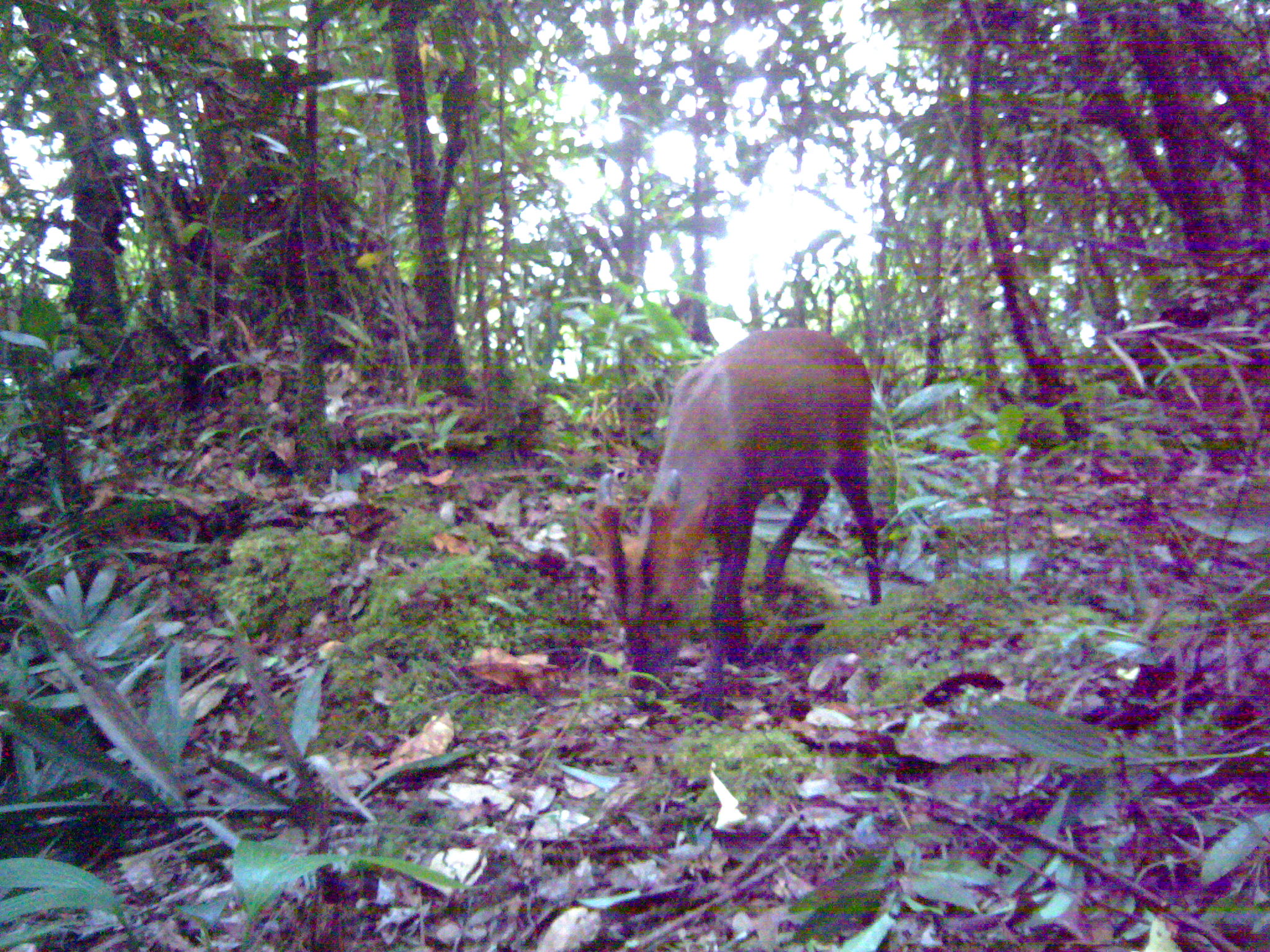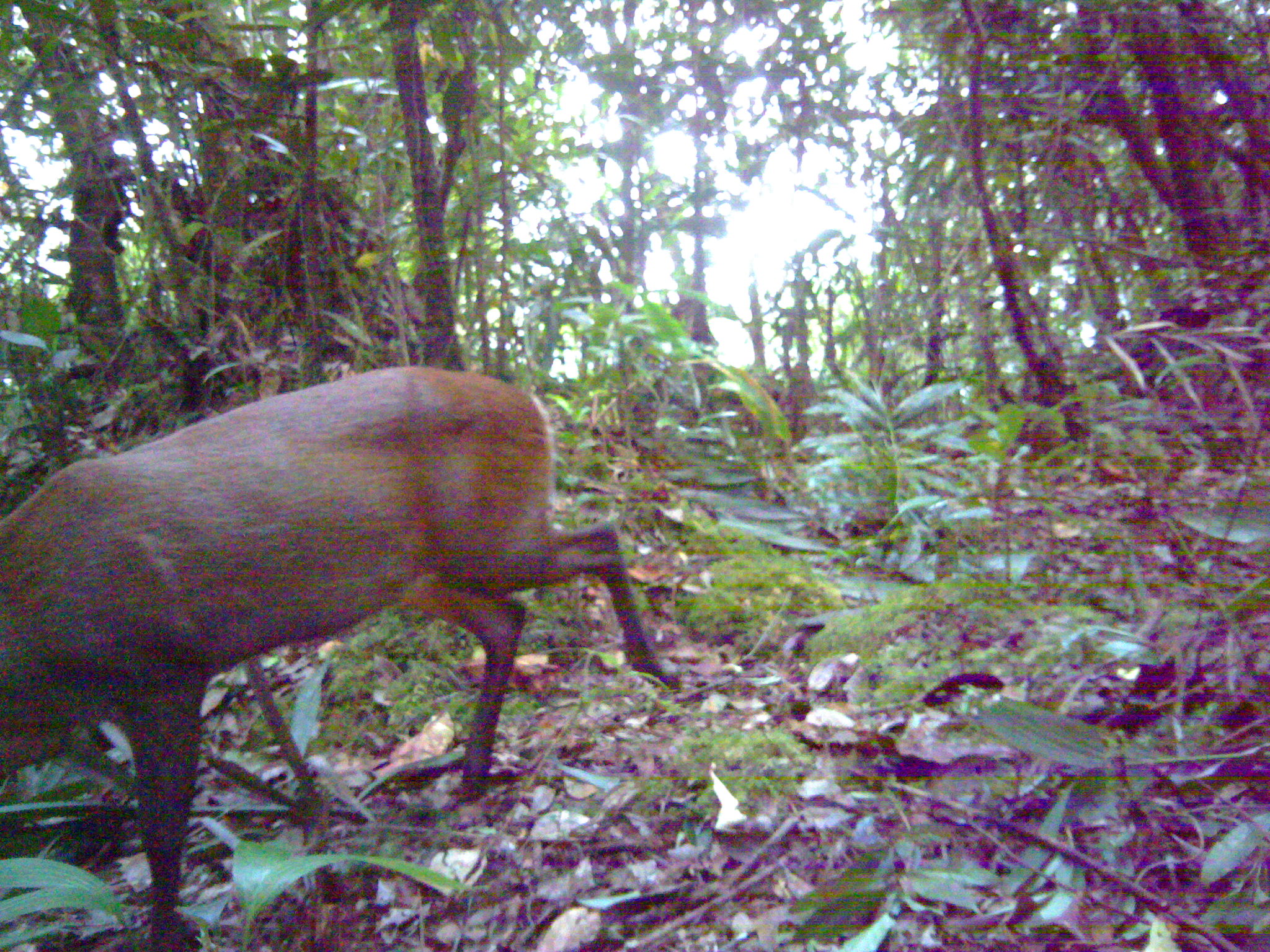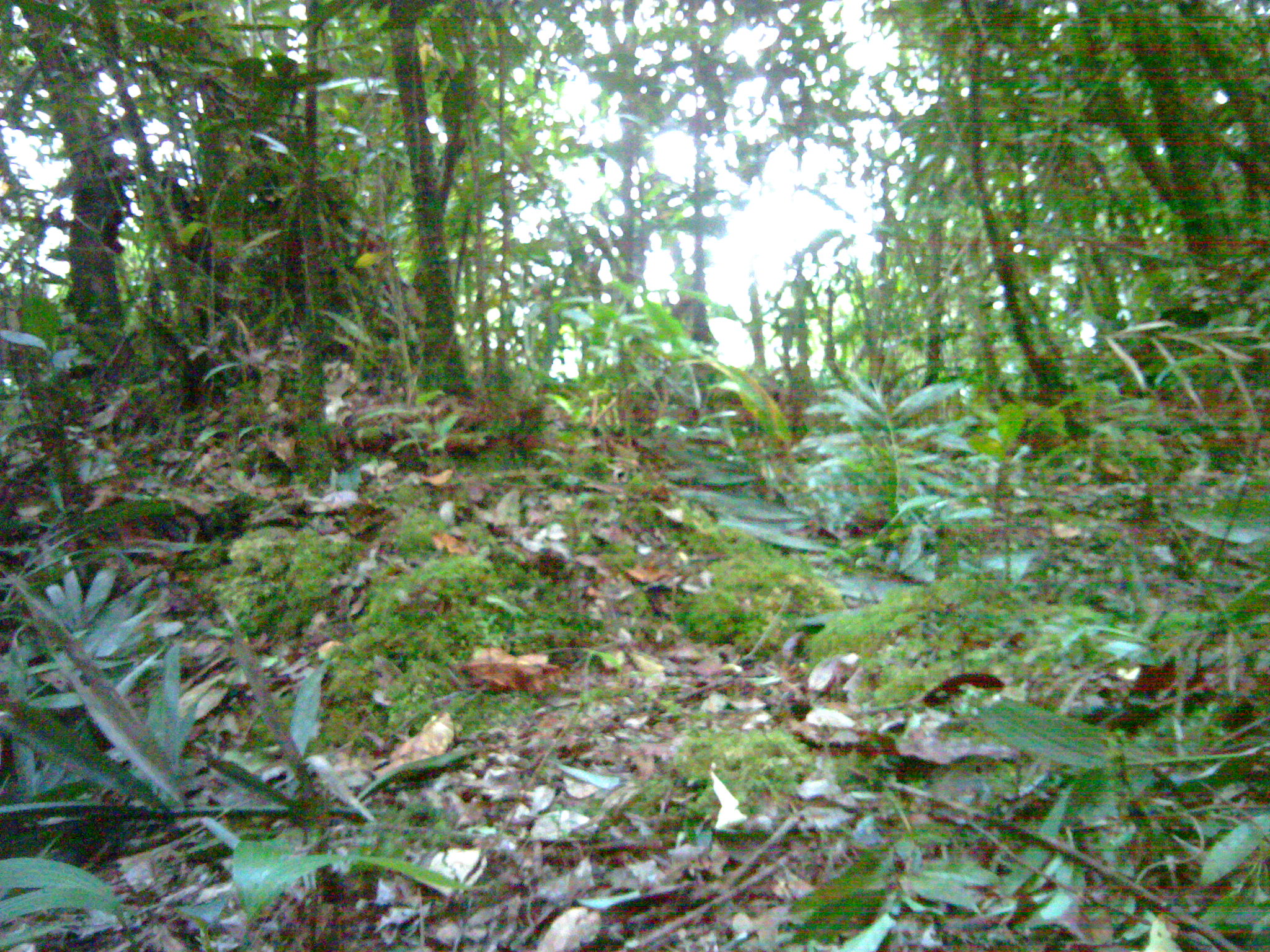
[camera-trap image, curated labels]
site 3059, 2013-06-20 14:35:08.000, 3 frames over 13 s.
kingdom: Animalia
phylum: Chordata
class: Mammalia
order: Artiodactyla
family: Cervidae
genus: Muntiacus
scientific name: Muntiacus muntjak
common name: southern red muntjac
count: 1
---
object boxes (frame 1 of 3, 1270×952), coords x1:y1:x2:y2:
muntiacus muntjak: 573:325:882:726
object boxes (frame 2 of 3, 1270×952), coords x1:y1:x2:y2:
muntiacus muntjak: 1:359:680:952